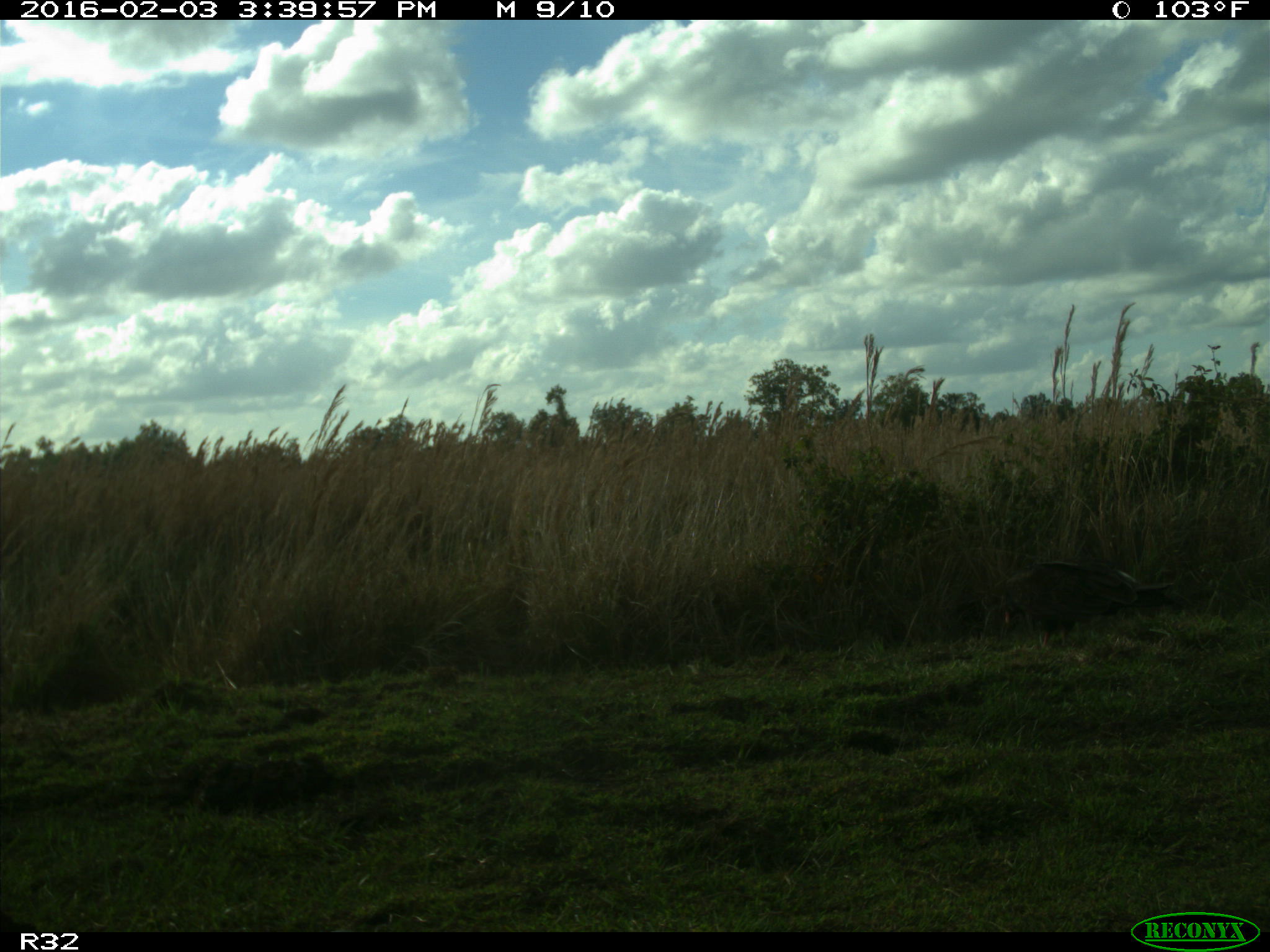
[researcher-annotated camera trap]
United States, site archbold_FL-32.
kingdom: Animalia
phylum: Chordata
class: Aves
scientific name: Aves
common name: birds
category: unidentified bird